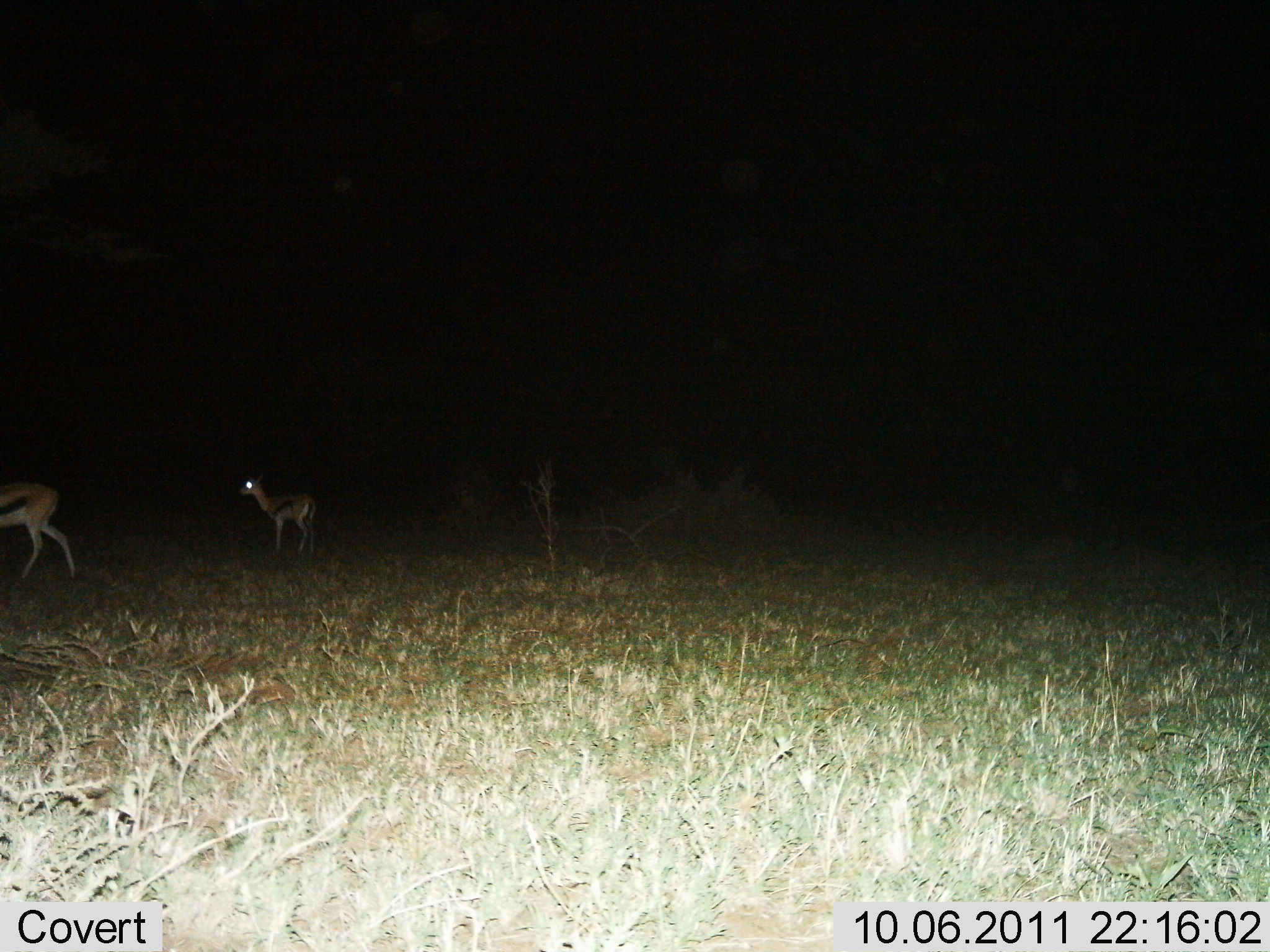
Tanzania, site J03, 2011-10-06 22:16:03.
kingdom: Animalia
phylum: Chordata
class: Mammalia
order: Artiodactyla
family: Bovidae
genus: Eudorcas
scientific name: Eudorcas thomsonii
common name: thomson's gazelle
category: gazellethomsons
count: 2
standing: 90%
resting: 0%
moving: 40%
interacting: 0%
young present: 10%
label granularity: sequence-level